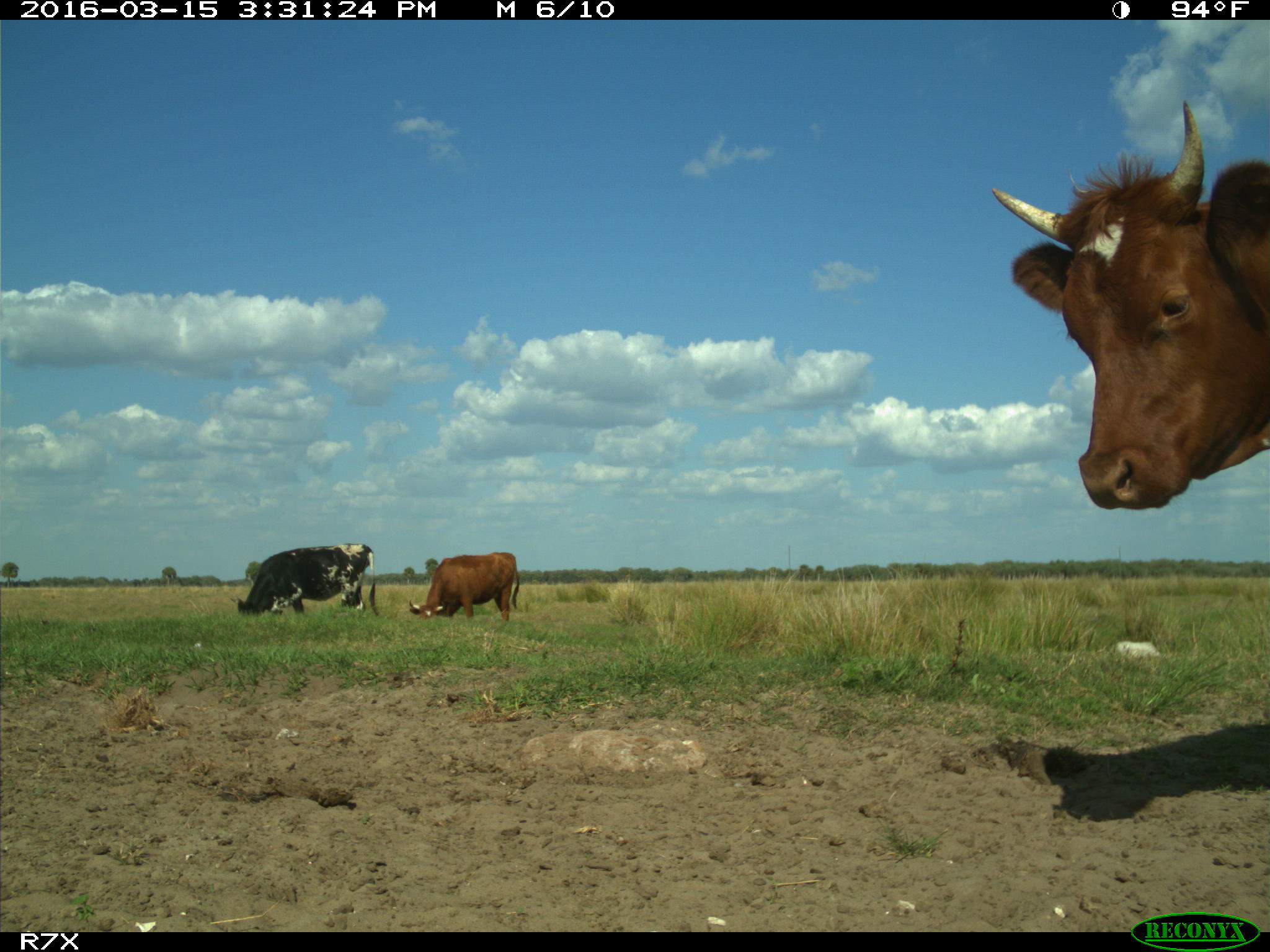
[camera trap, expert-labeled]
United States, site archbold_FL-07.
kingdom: Animalia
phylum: Chordata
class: Mammalia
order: Artiodactyla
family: Bovidae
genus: Bos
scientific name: Bos taurus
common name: domestic cow